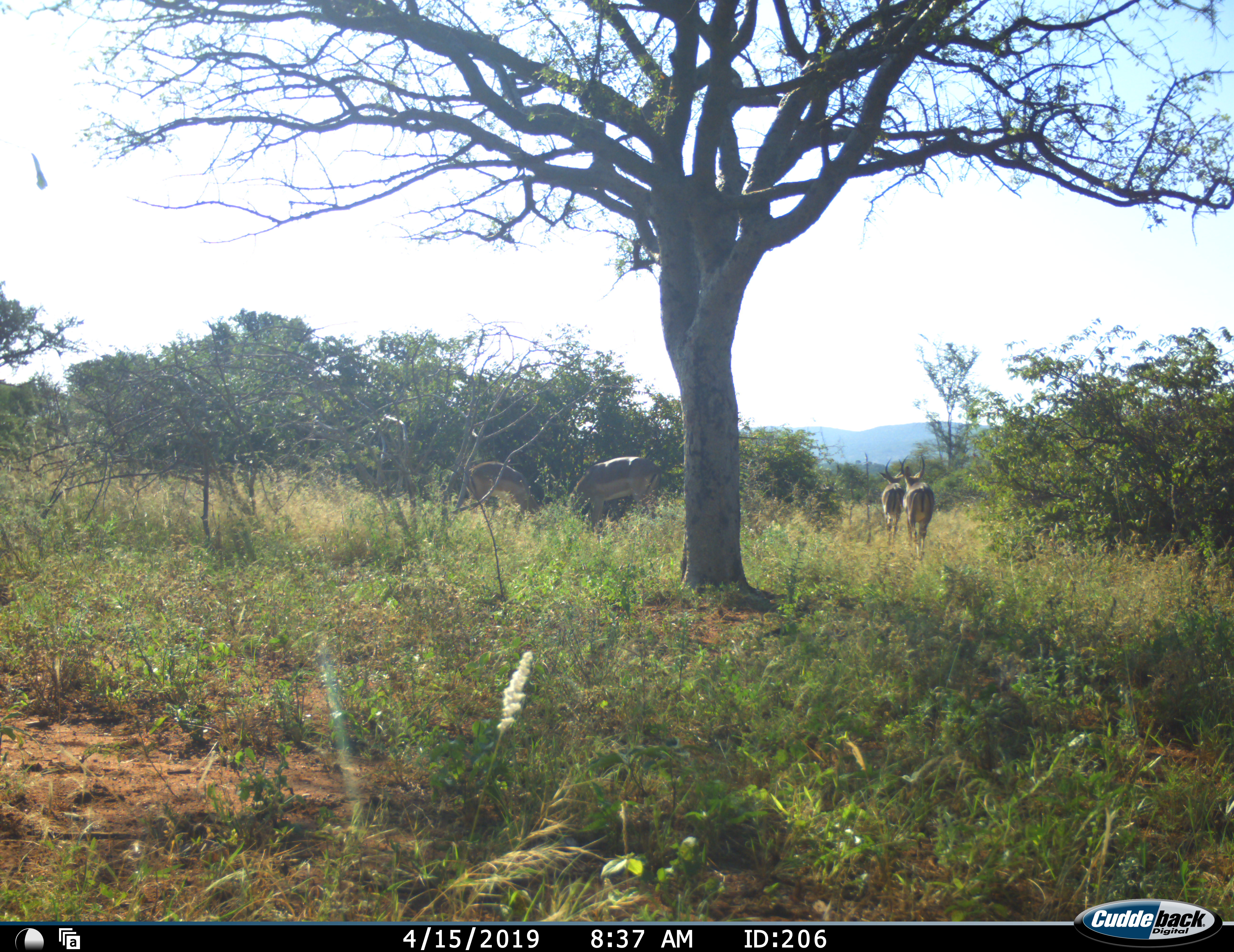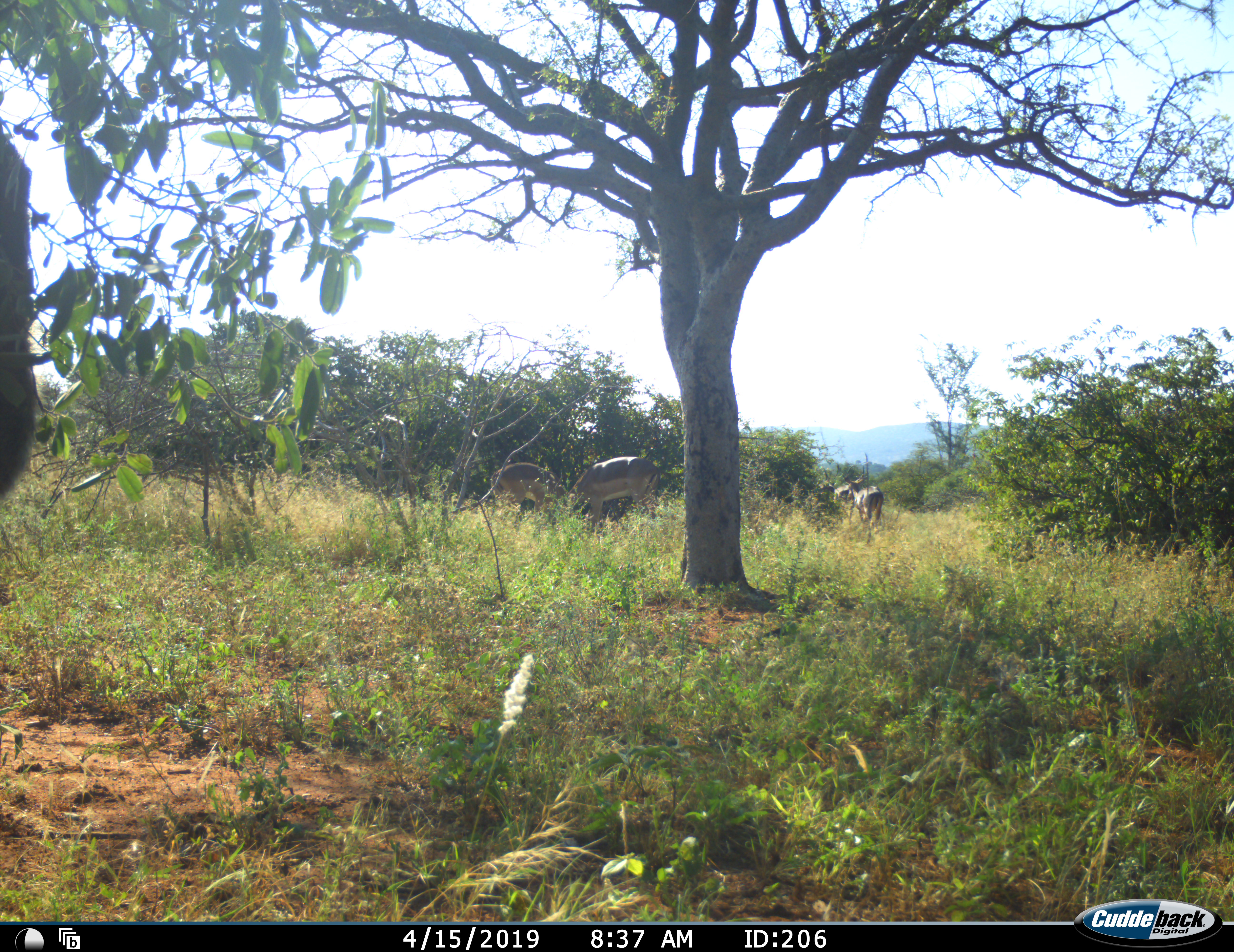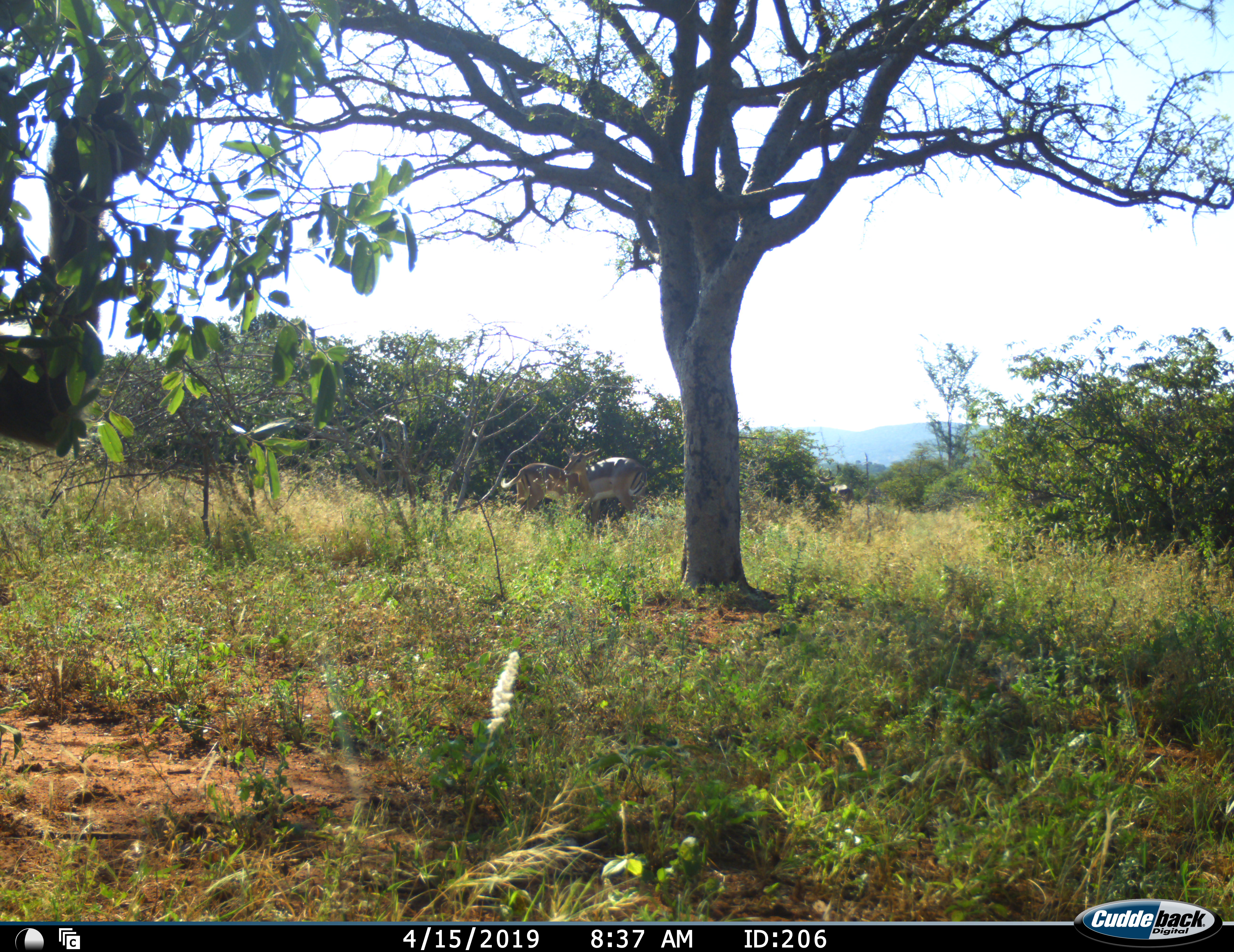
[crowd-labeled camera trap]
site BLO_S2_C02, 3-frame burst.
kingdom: Animalia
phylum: Chordata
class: Mammalia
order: Artiodactyla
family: Bovidae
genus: Aepyceros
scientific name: Aepyceros melampus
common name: impala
Impala (Aepyceros melampus), count 4. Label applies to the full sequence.